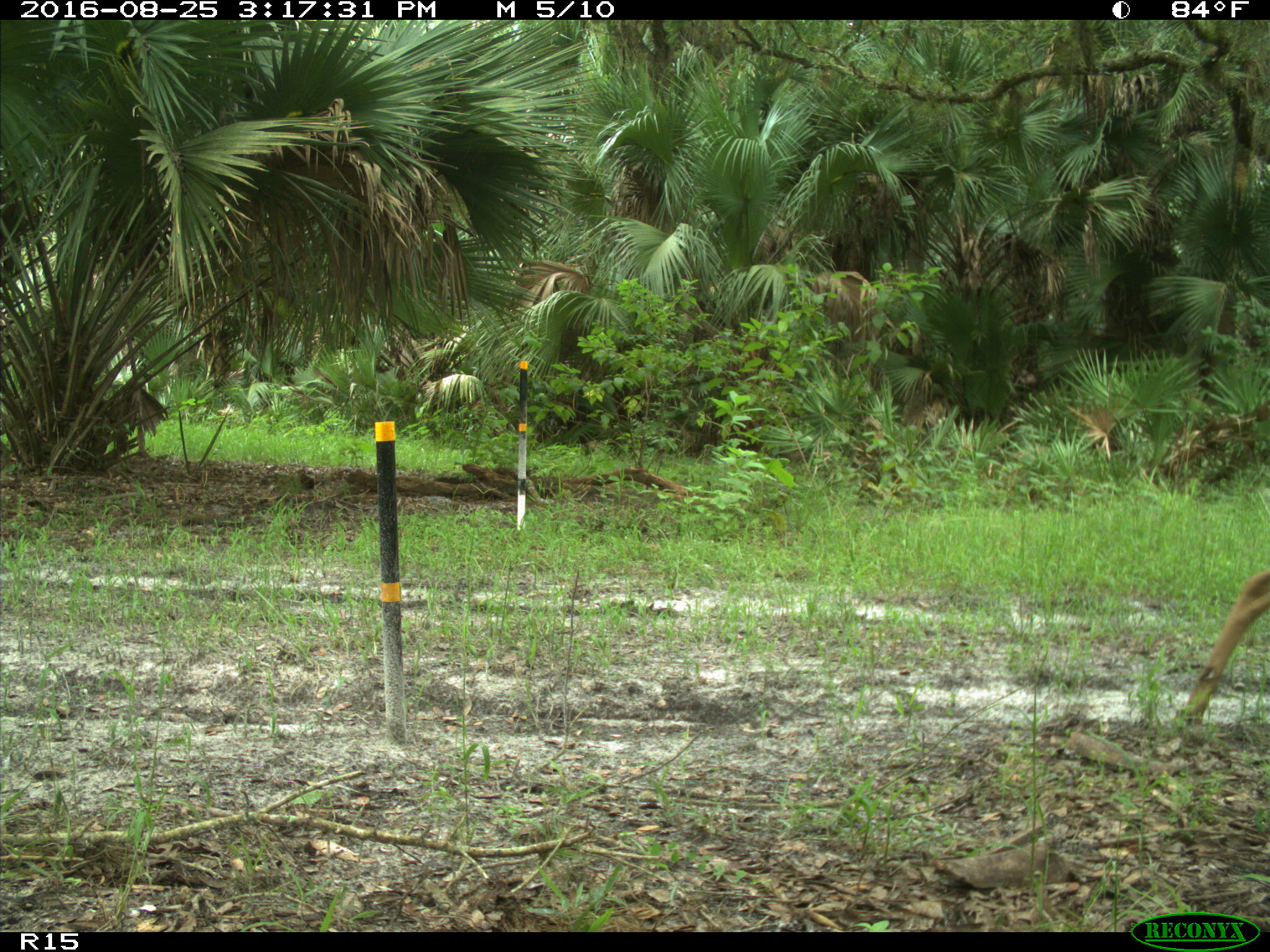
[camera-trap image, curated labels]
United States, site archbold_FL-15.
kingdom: Animalia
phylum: Chordata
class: Mammalia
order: Artiodactyla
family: Cervidae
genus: Odocoileus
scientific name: Odocoileus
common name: deer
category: unidentified deer